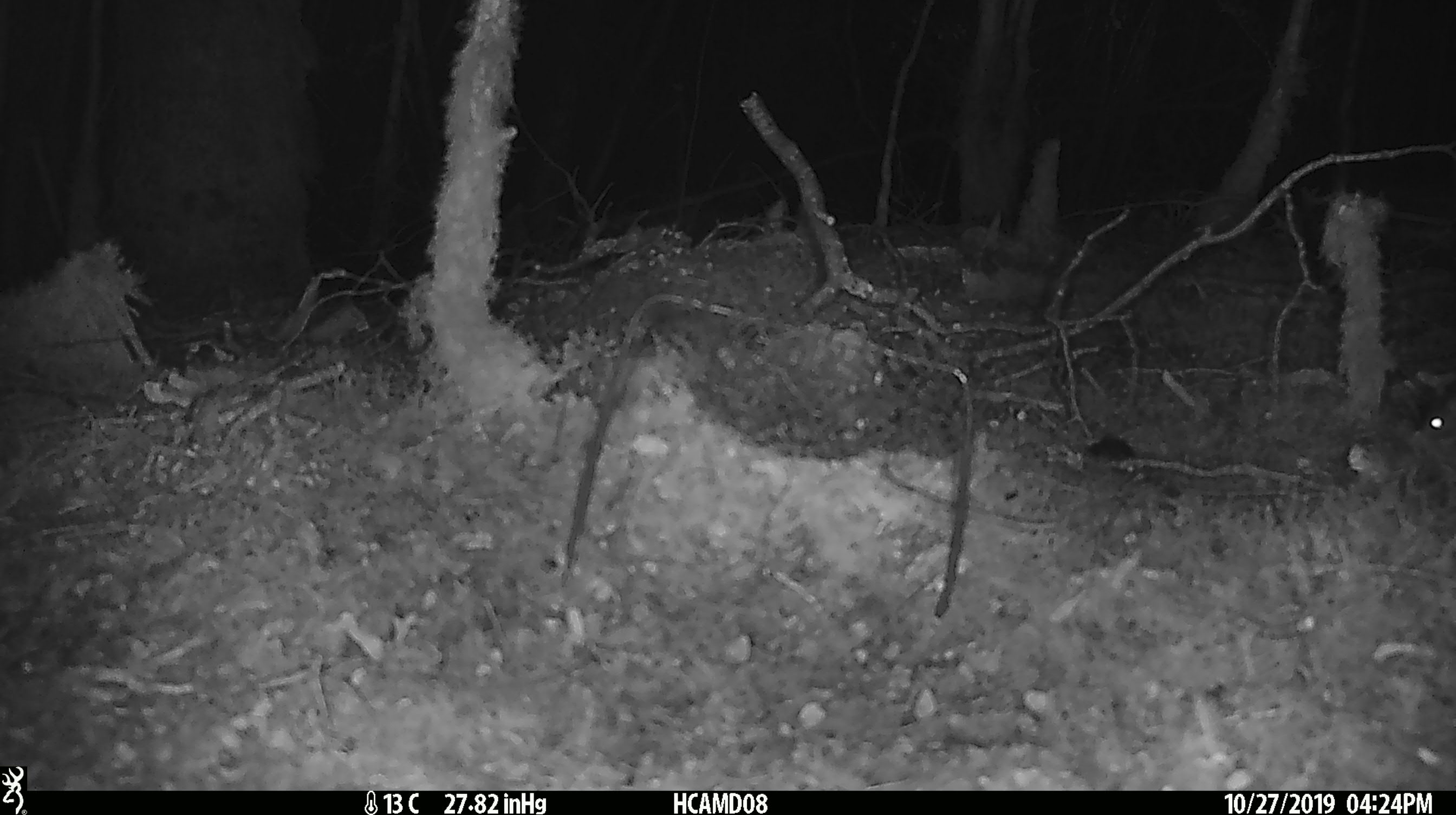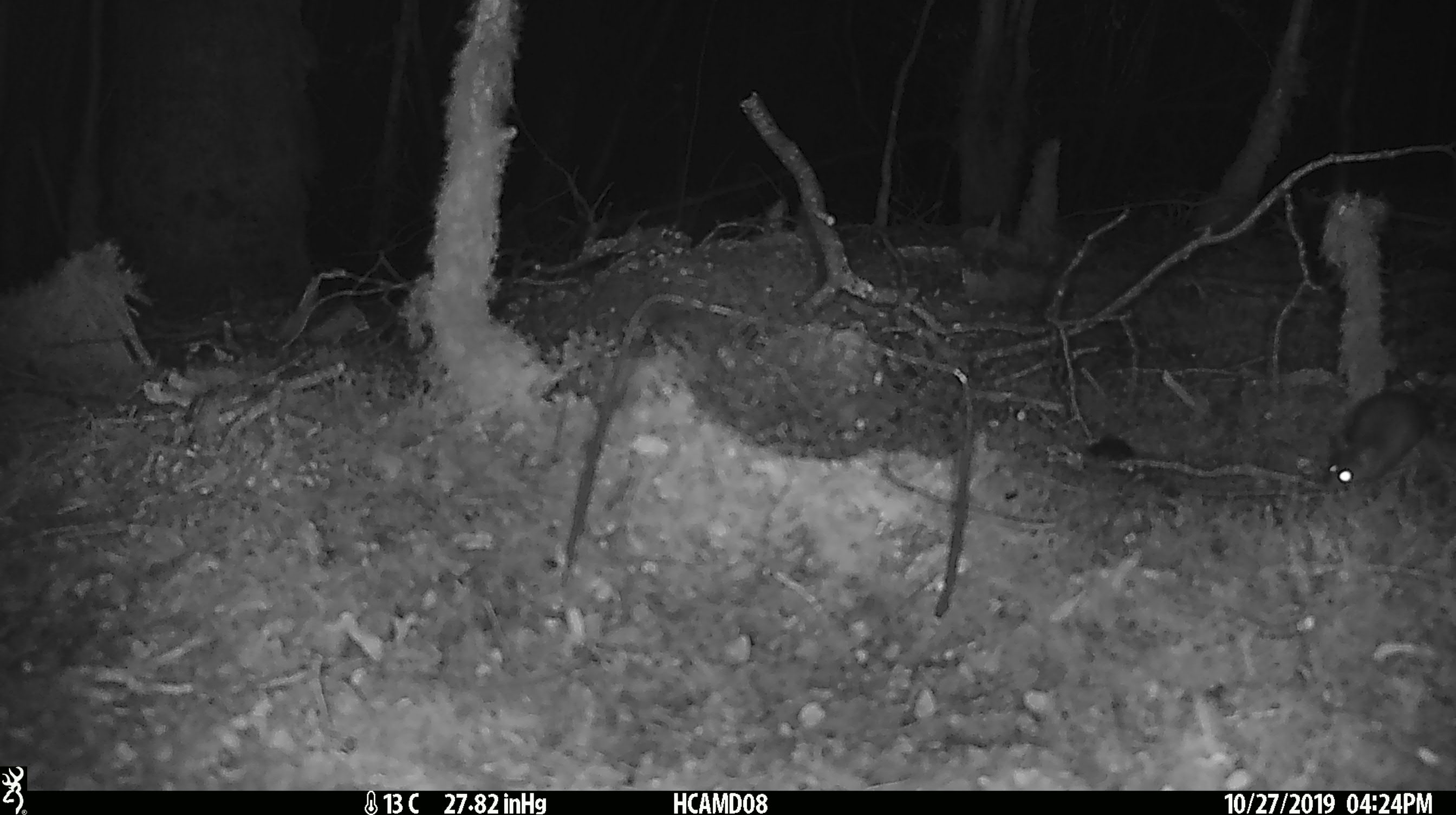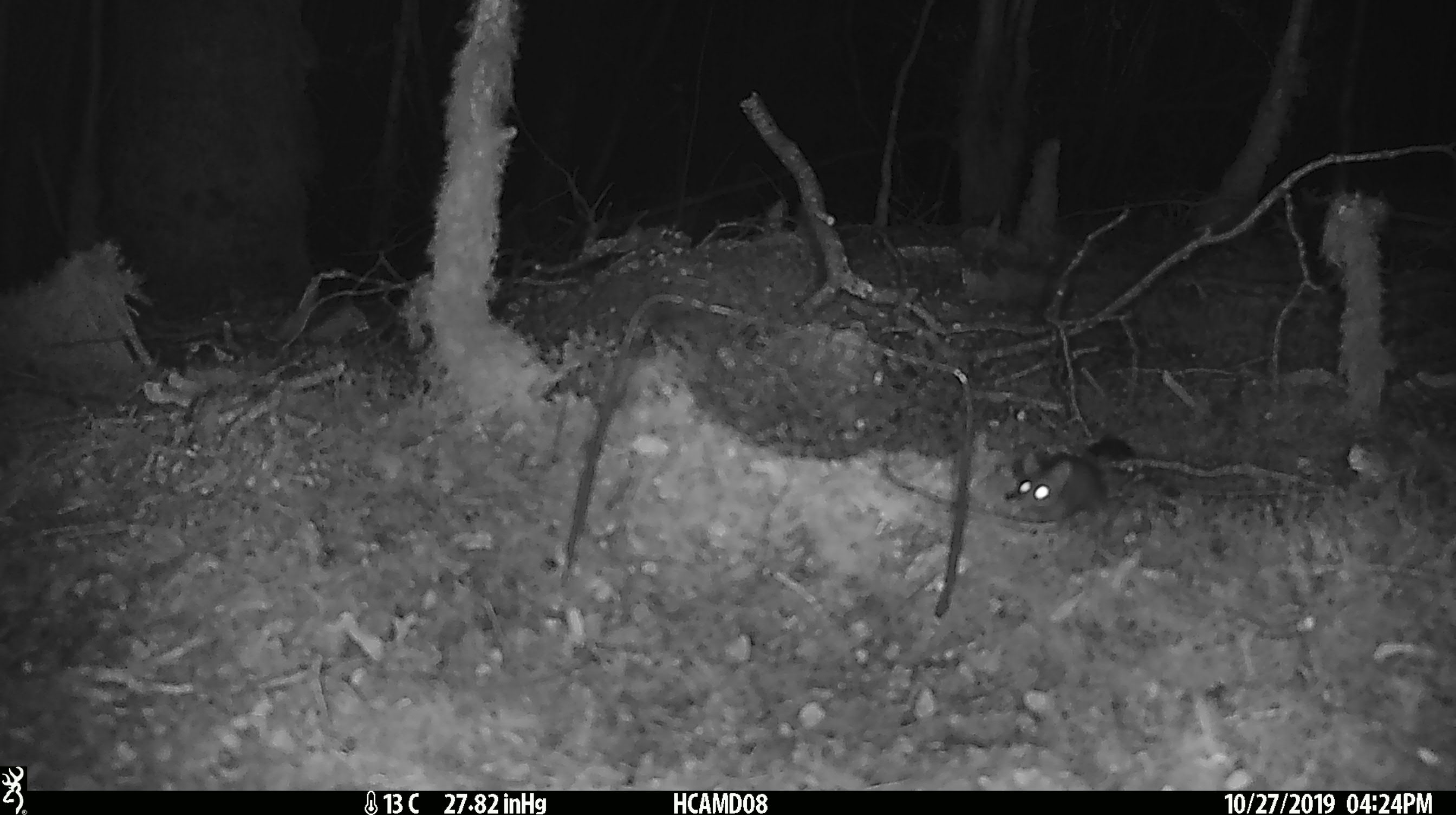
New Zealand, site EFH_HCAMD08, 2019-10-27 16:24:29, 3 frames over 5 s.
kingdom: Animalia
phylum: Chordata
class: Mammalia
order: Rodentia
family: Muridae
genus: Mus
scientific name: Mus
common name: mouse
Mouse (Mus).